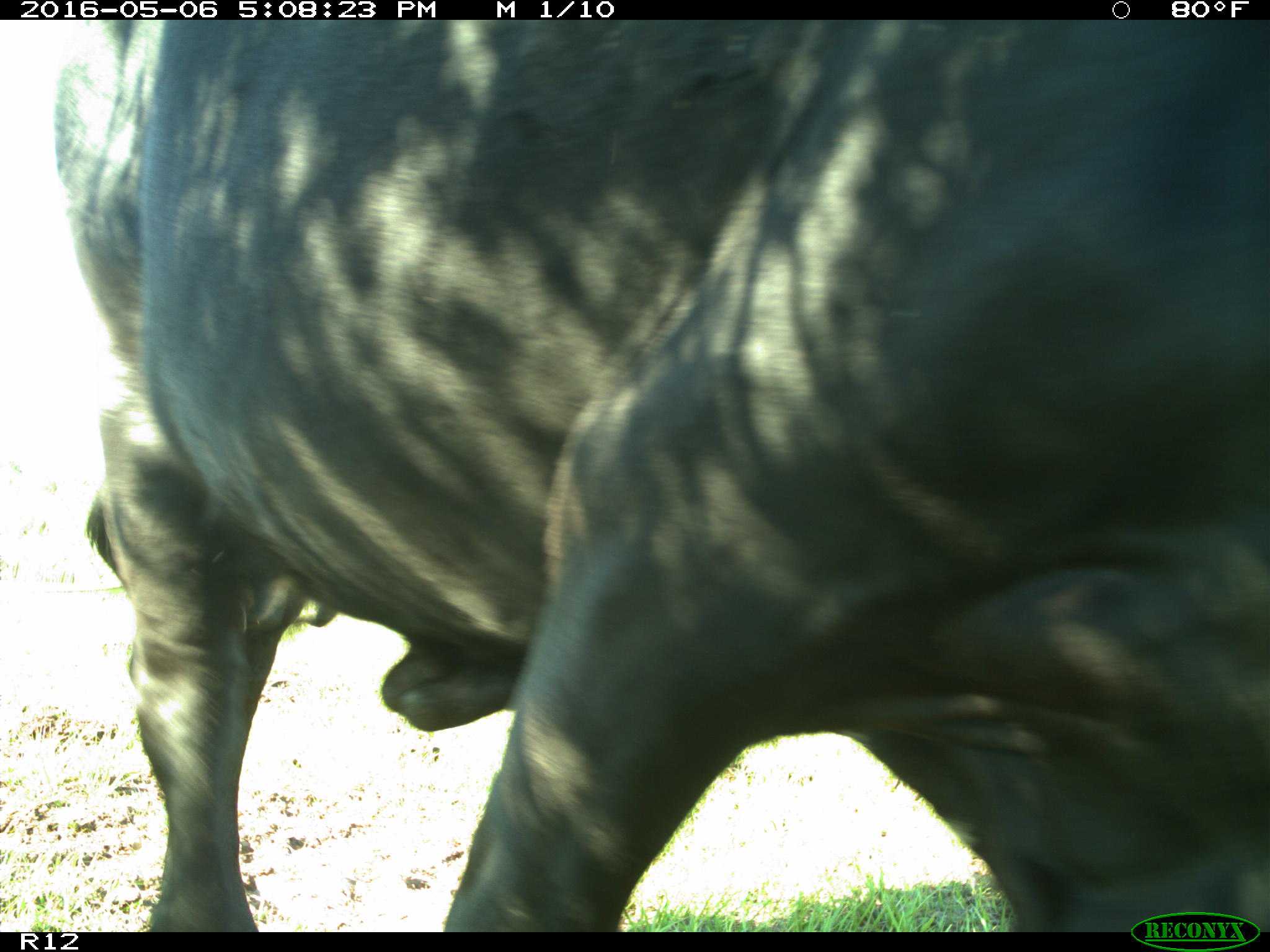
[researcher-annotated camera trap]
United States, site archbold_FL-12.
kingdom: Animalia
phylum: Chordata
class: Mammalia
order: Artiodactyla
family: Bovidae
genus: Bos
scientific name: Bos taurus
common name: domestic cow